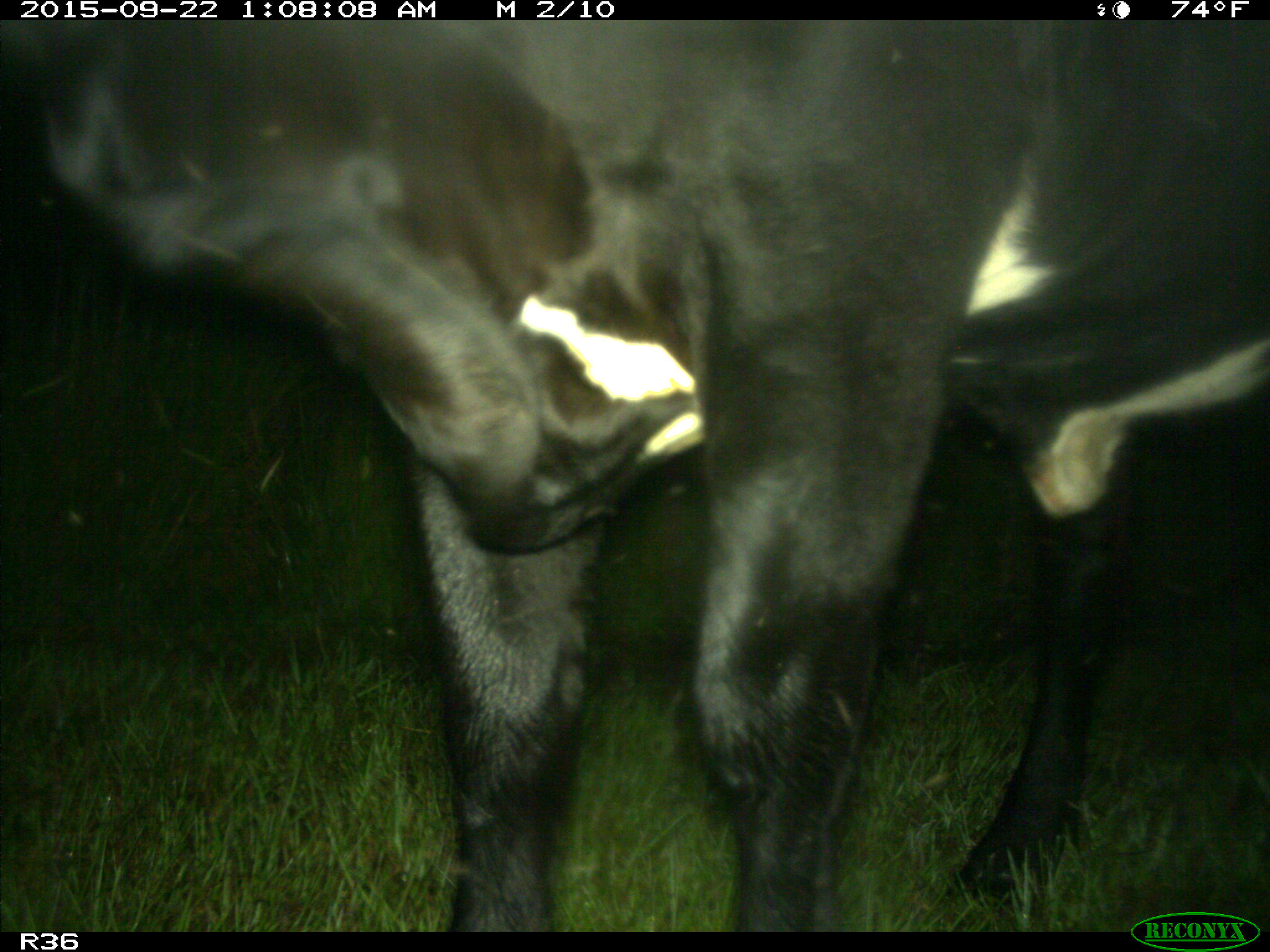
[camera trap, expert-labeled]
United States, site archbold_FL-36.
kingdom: Animalia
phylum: Chordata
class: Mammalia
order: Artiodactyla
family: Bovidae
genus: Bos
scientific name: Bos taurus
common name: domestic cow